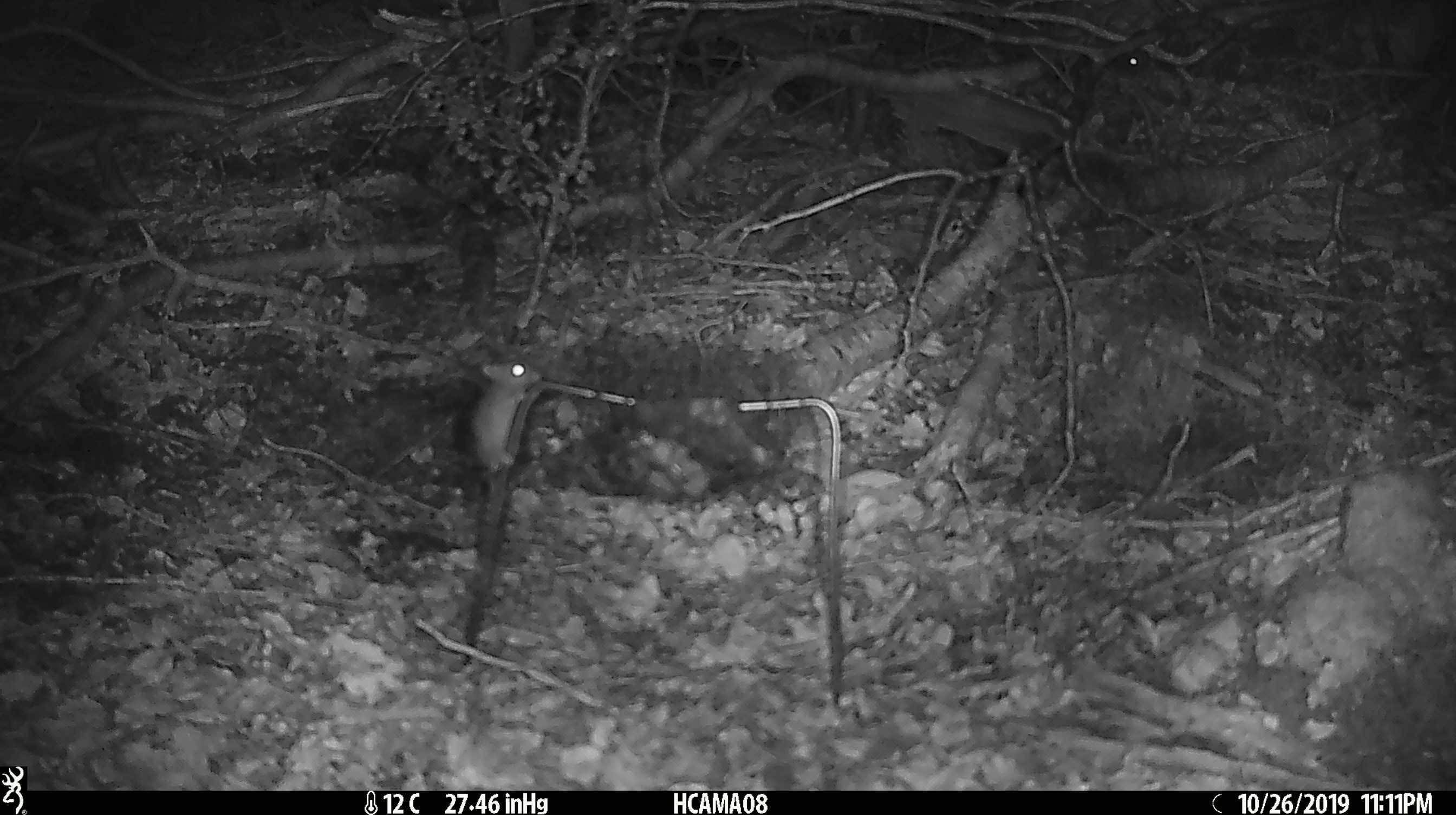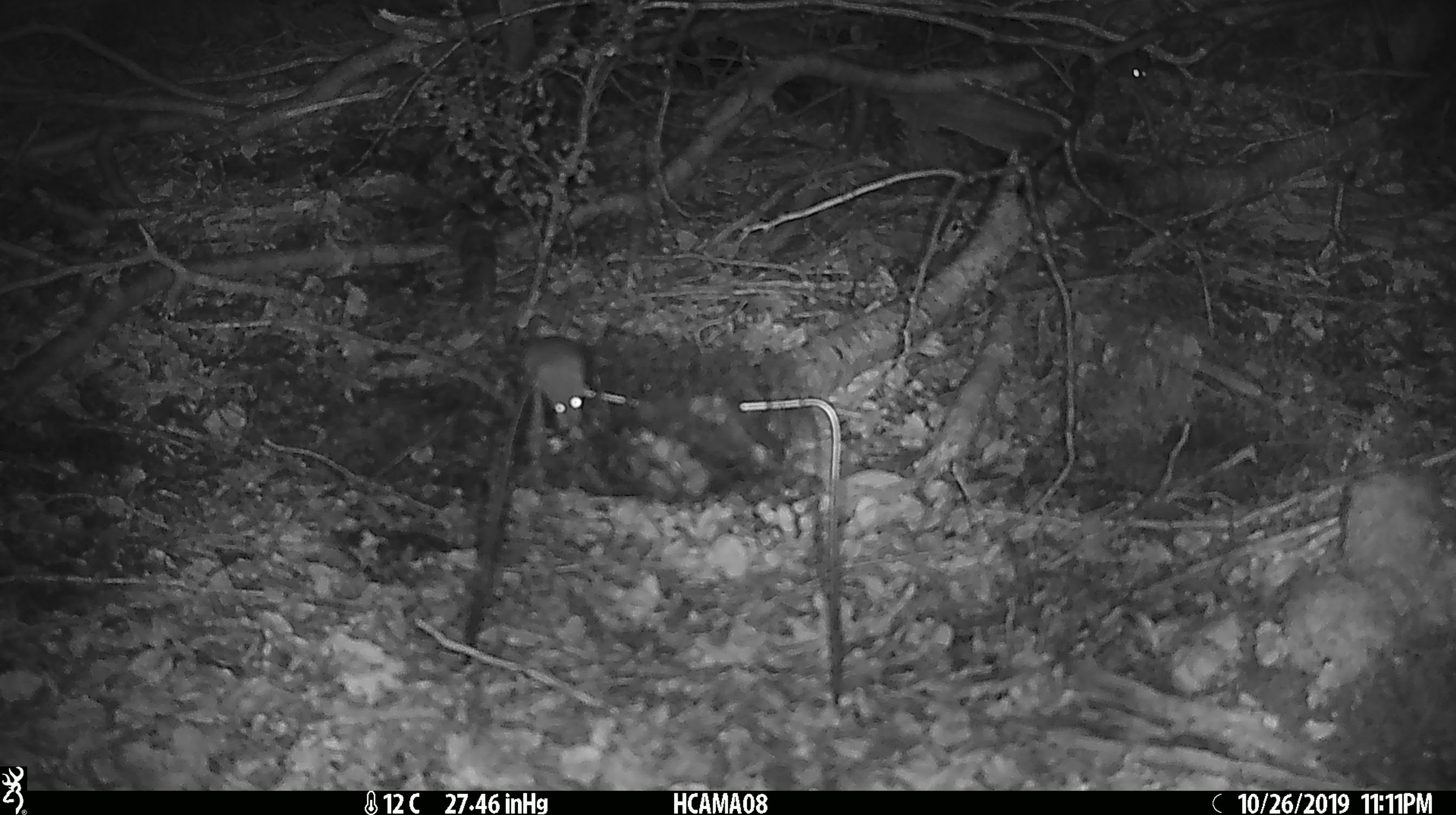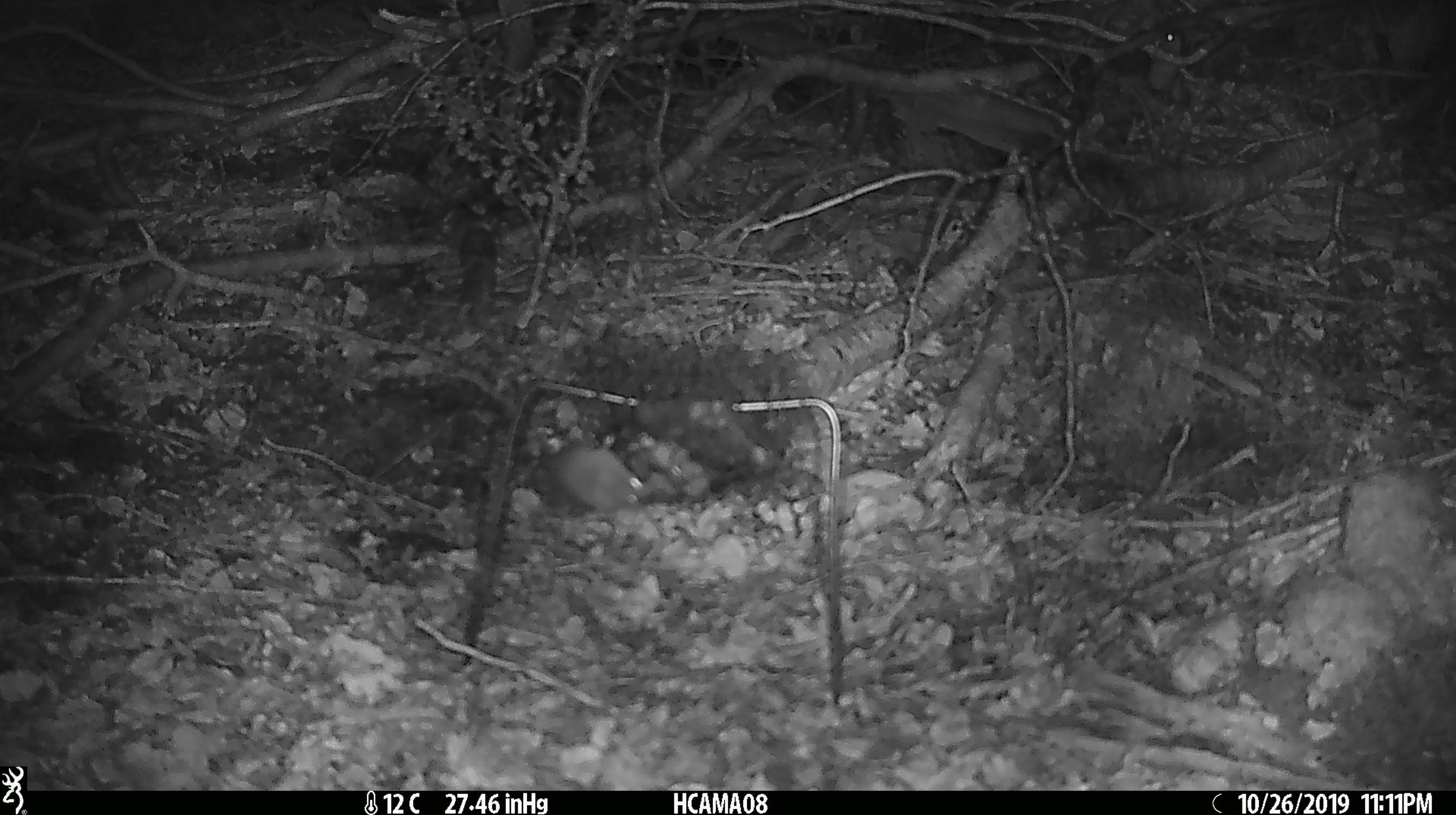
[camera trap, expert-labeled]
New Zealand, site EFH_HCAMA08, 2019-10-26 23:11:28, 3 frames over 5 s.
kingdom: Animalia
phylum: Chordata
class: Mammalia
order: Rodentia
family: Muridae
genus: Mus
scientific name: Mus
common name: mouse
Mouse (Mus).